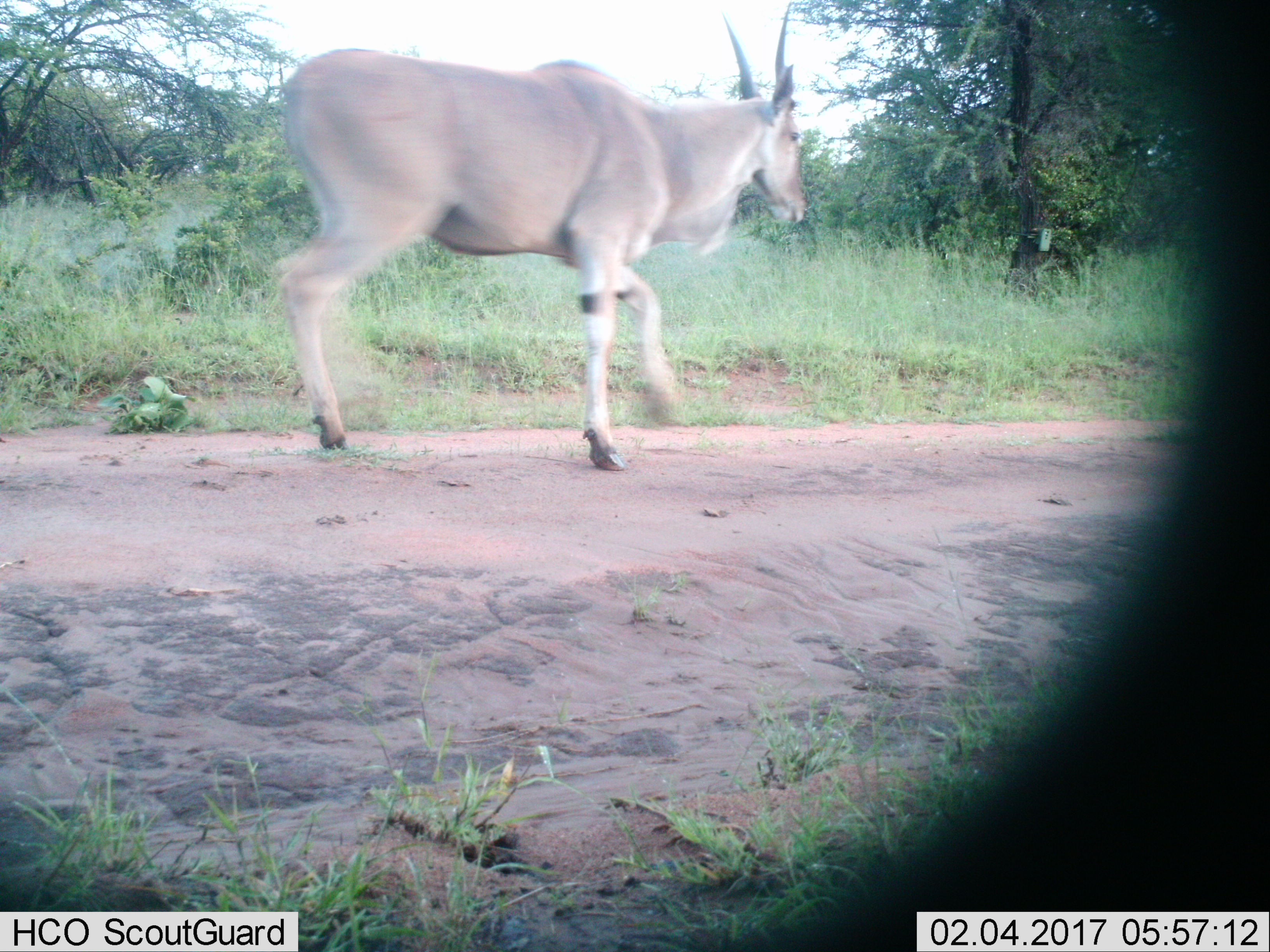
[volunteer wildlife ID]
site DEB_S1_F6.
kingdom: Animalia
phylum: Chordata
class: Mammalia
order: Artiodactyla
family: Bovidae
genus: Tragelaphus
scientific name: Tragelaphus oryx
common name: eland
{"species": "eland (Tragelaphus oryx)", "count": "1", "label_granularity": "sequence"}